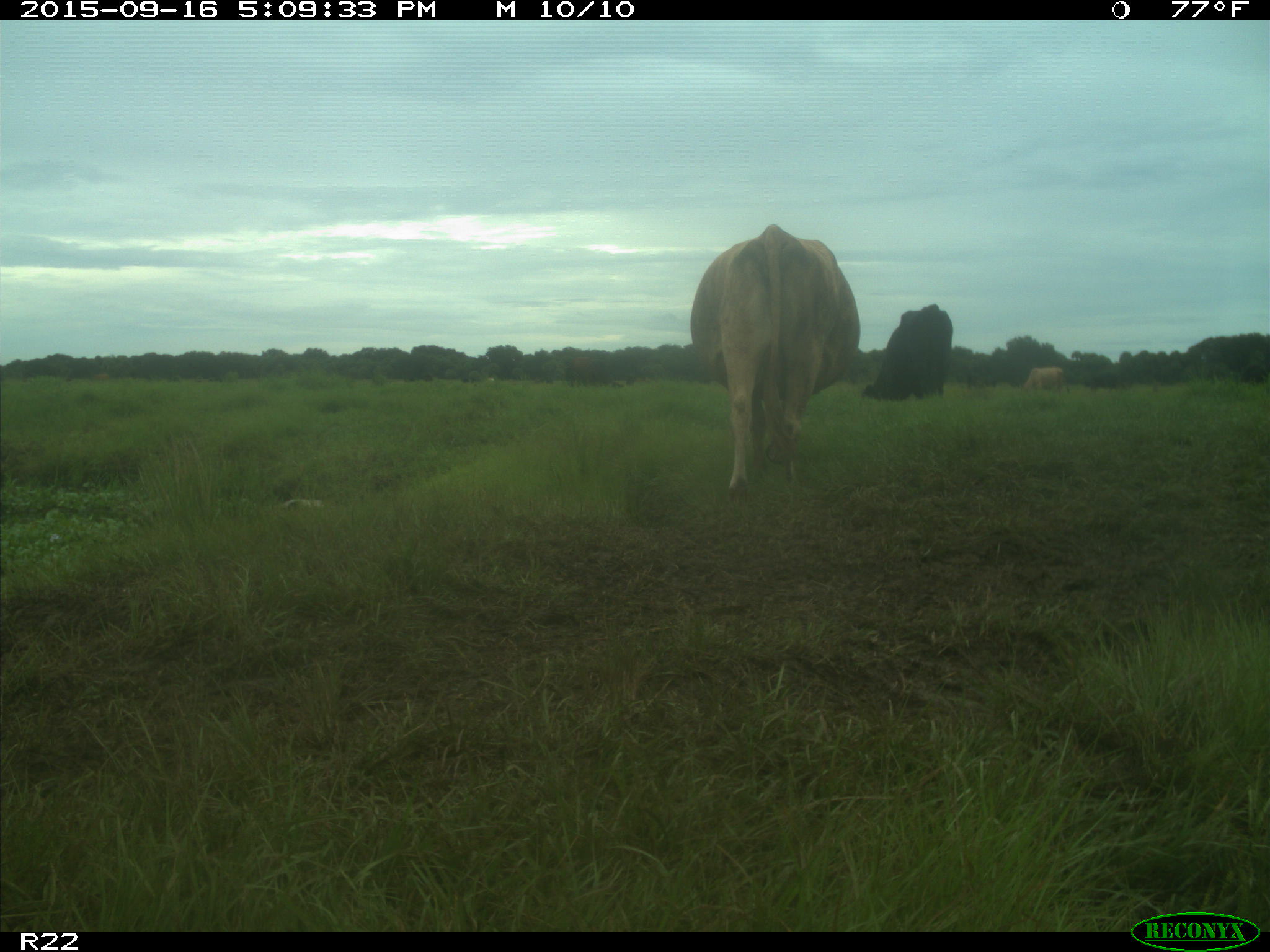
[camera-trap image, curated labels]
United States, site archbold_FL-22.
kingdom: Animalia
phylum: Chordata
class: Mammalia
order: Artiodactyla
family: Bovidae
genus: Bos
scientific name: Bos taurus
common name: domestic cow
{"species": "Bos taurus (domestic cow)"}